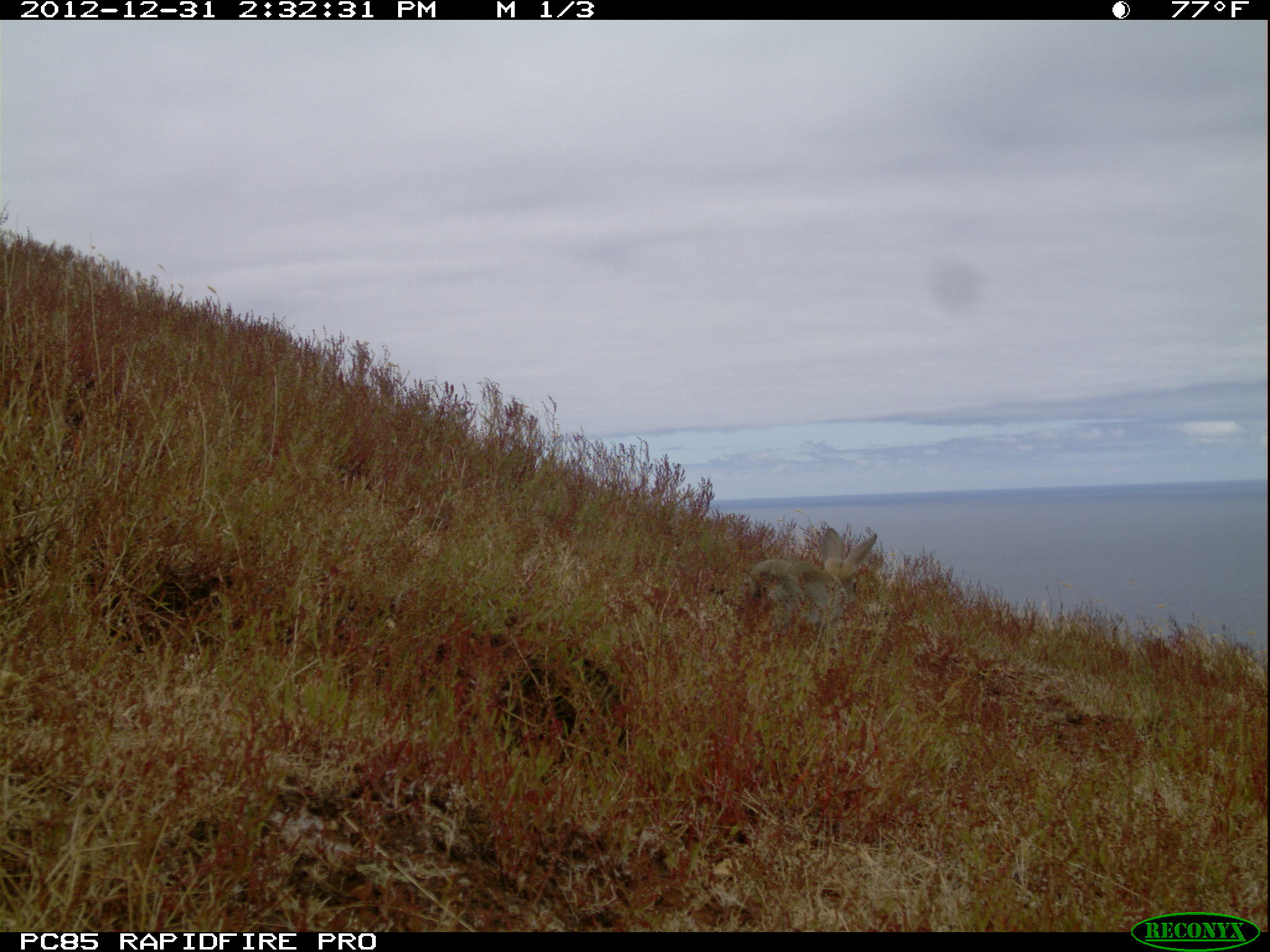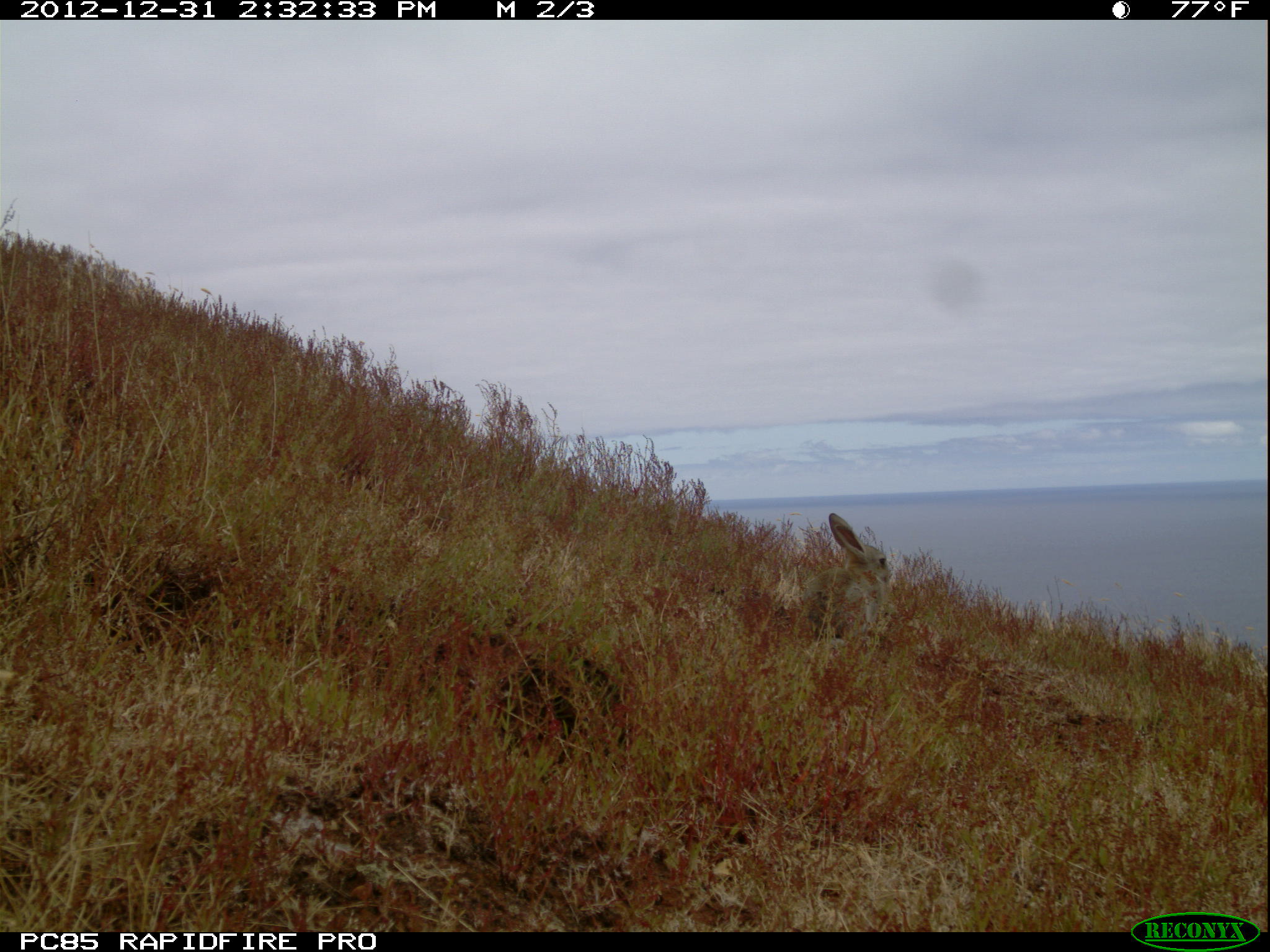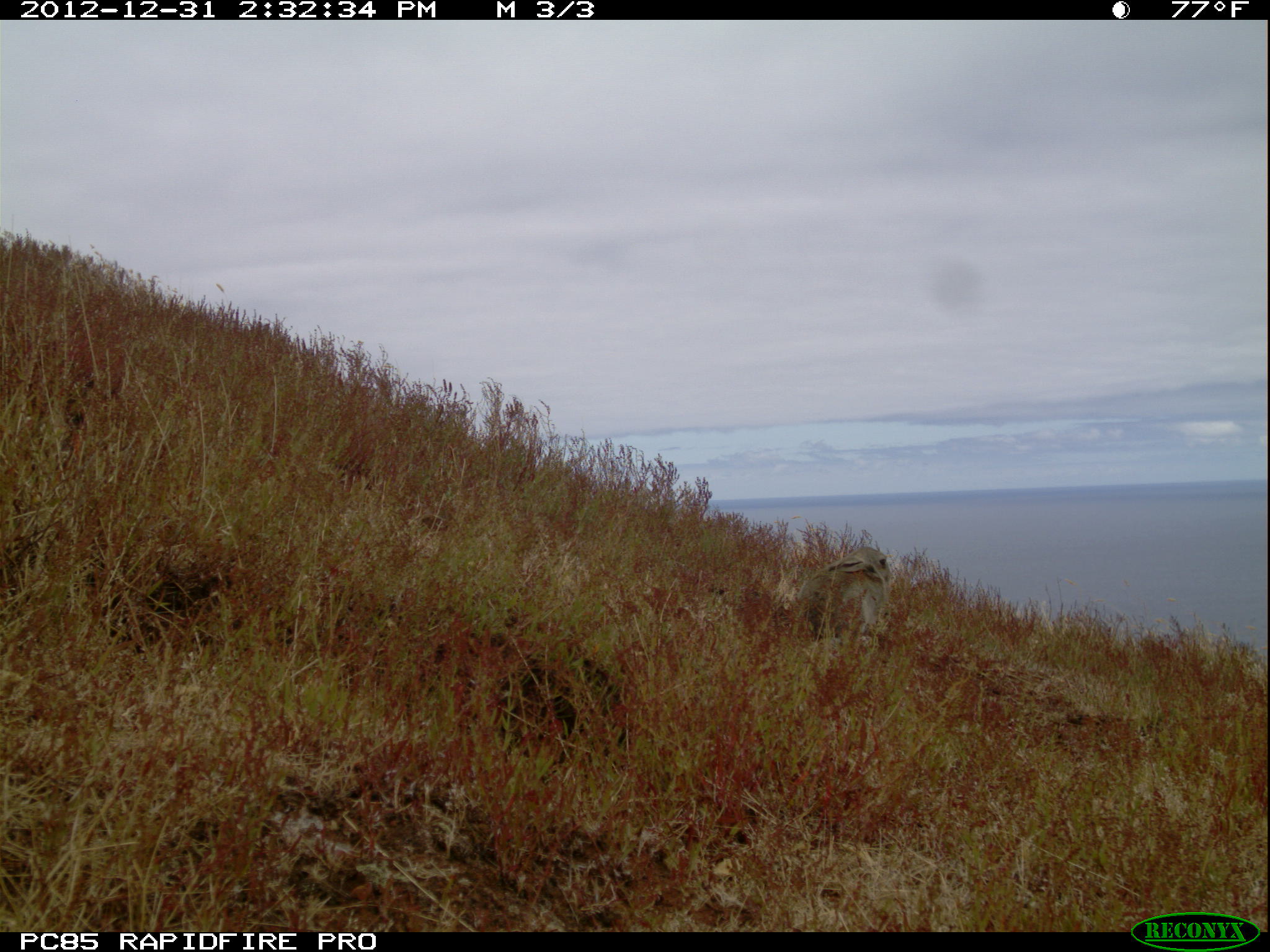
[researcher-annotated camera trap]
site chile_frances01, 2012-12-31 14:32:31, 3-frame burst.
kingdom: Animalia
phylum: Chordata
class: Mammalia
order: Lagomorpha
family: Leporidae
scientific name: Leporidae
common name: rabbits and hares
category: rabbit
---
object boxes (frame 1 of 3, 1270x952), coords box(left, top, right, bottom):
rabbit: box(739, 524, 883, 641)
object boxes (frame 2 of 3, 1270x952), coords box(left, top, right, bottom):
rabbit: box(732, 512, 895, 654)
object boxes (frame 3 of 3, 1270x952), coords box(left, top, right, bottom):
rabbit: box(789, 546, 893, 652)